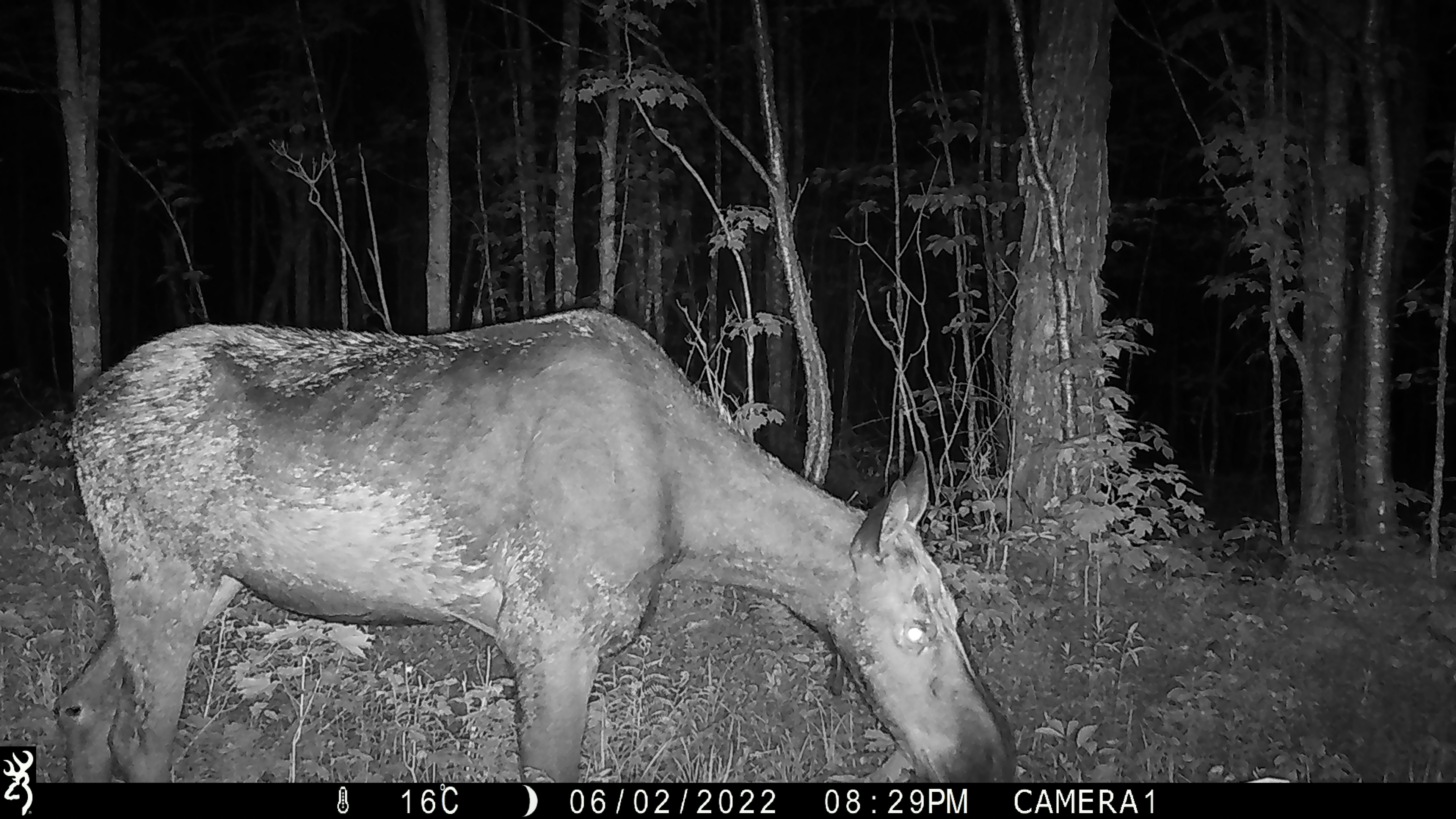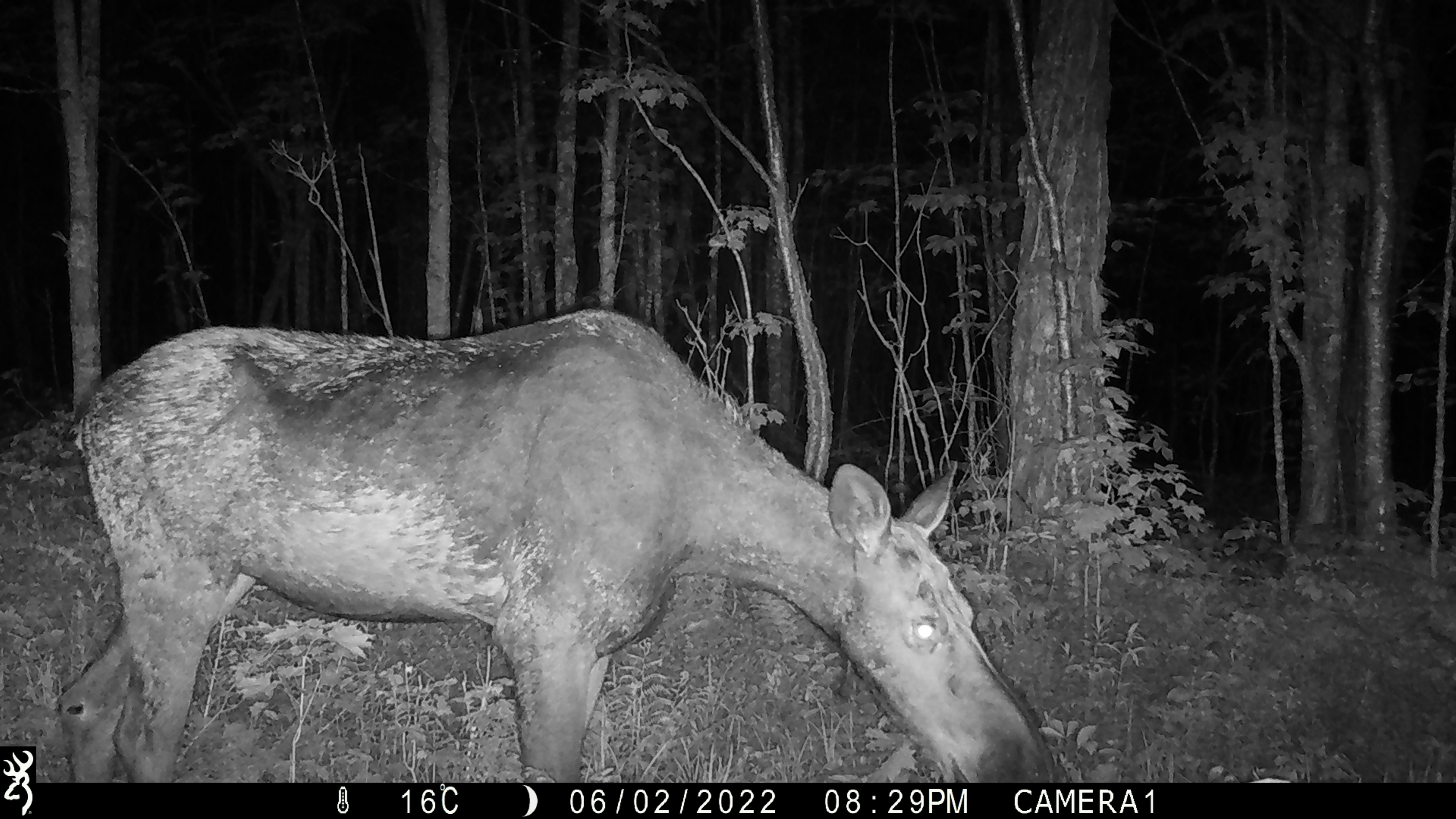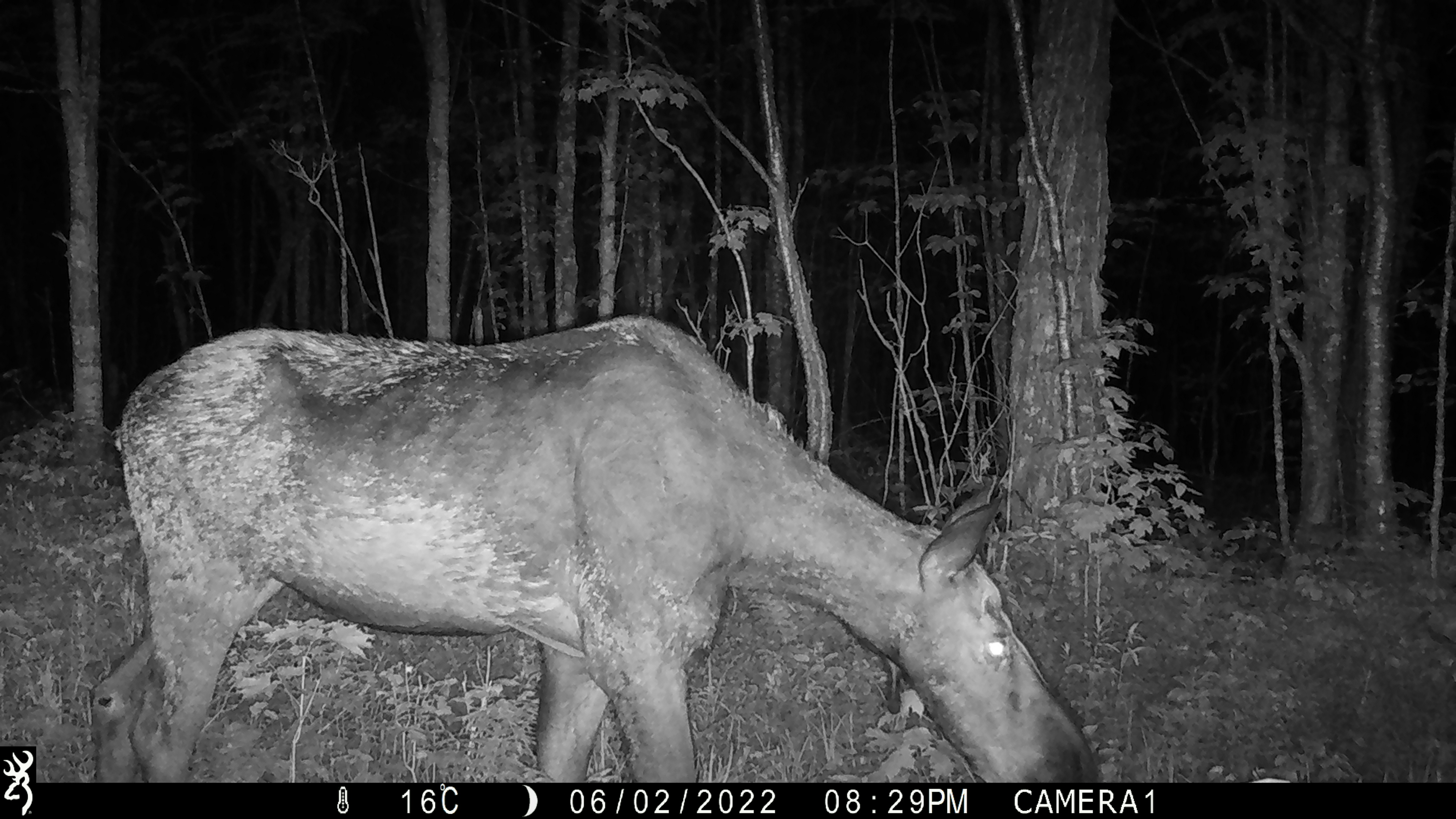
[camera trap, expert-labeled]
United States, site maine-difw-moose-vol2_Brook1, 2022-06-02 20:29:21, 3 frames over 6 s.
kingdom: Animalia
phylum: Chordata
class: Mammalia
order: Artiodactyla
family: Cervidae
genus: Alces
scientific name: Alces alces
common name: moose